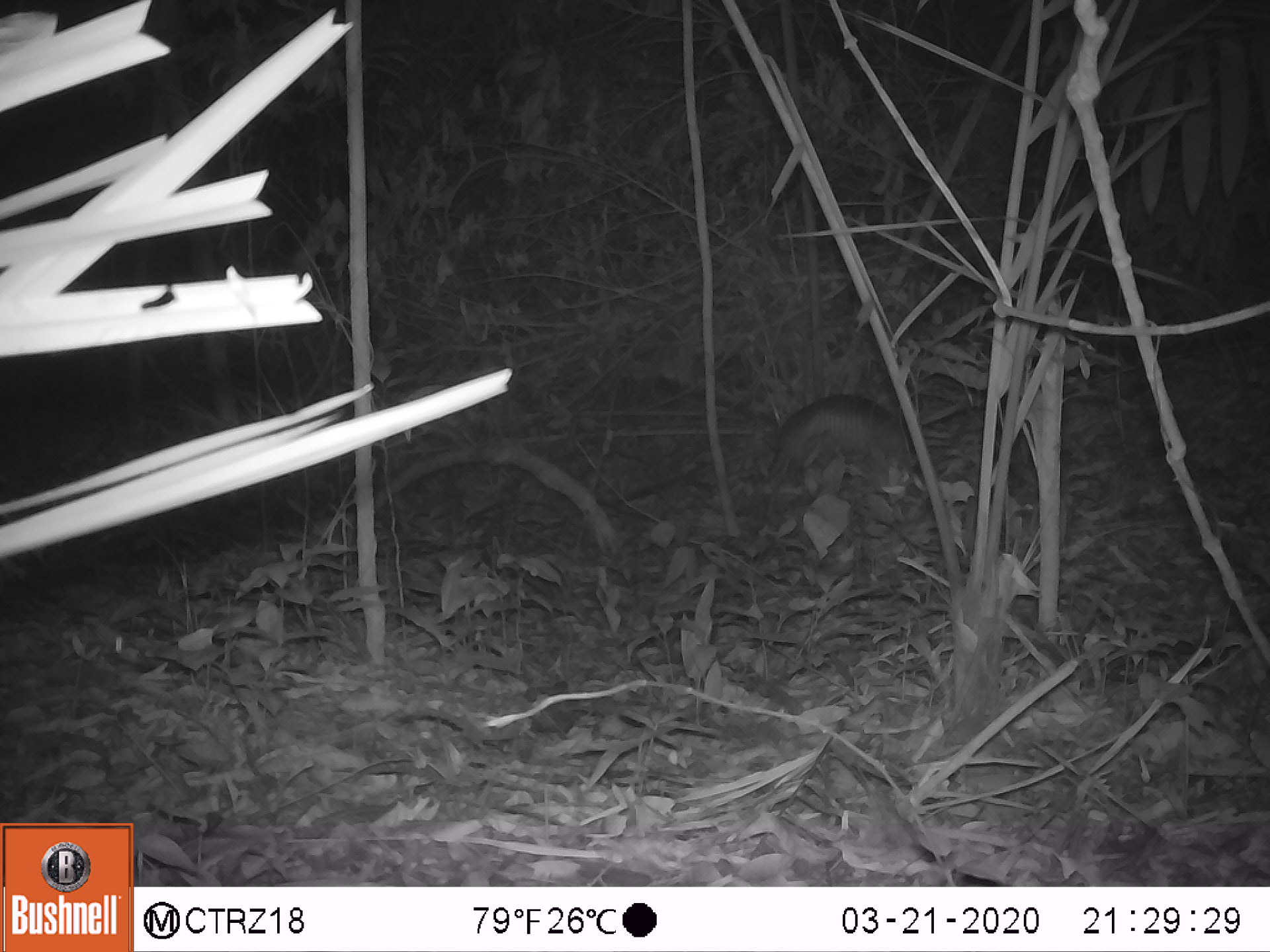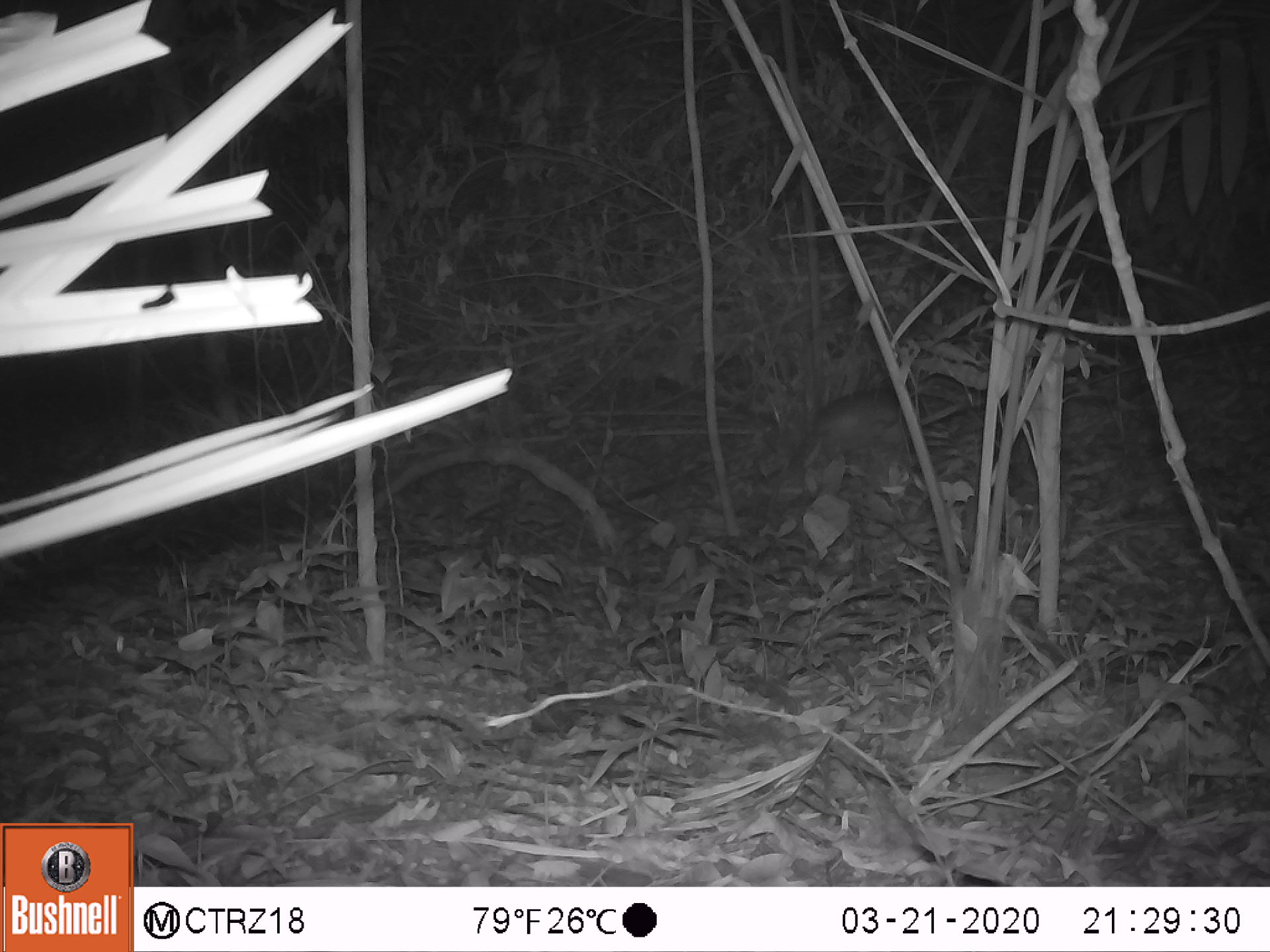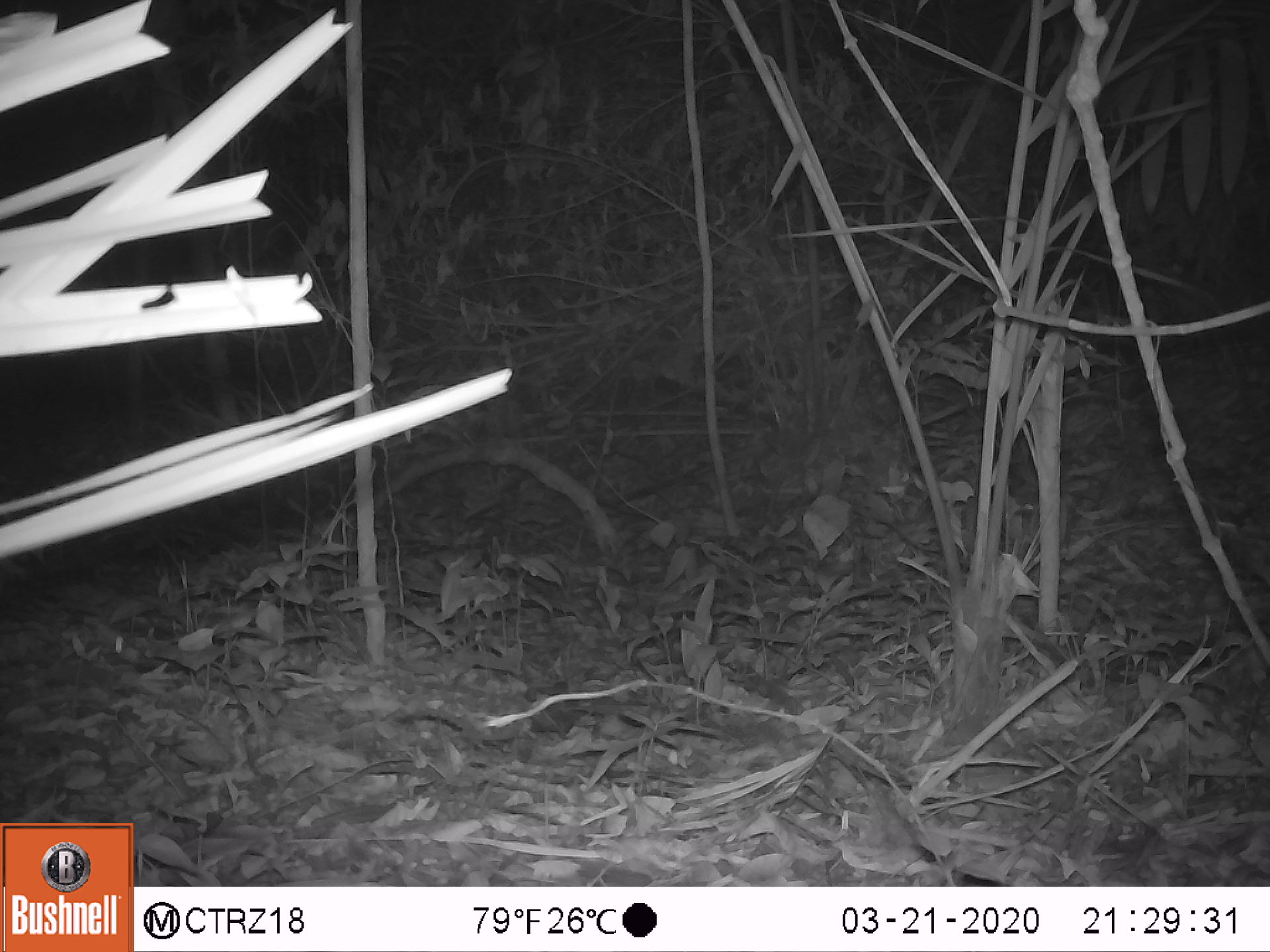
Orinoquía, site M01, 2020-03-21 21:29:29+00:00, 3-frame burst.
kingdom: Animalia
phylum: Chordata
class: Mammalia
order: Cingulata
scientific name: Cingulata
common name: armadillo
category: unknown armadillo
Unknown armadillo (armadillo) (Cingulata).